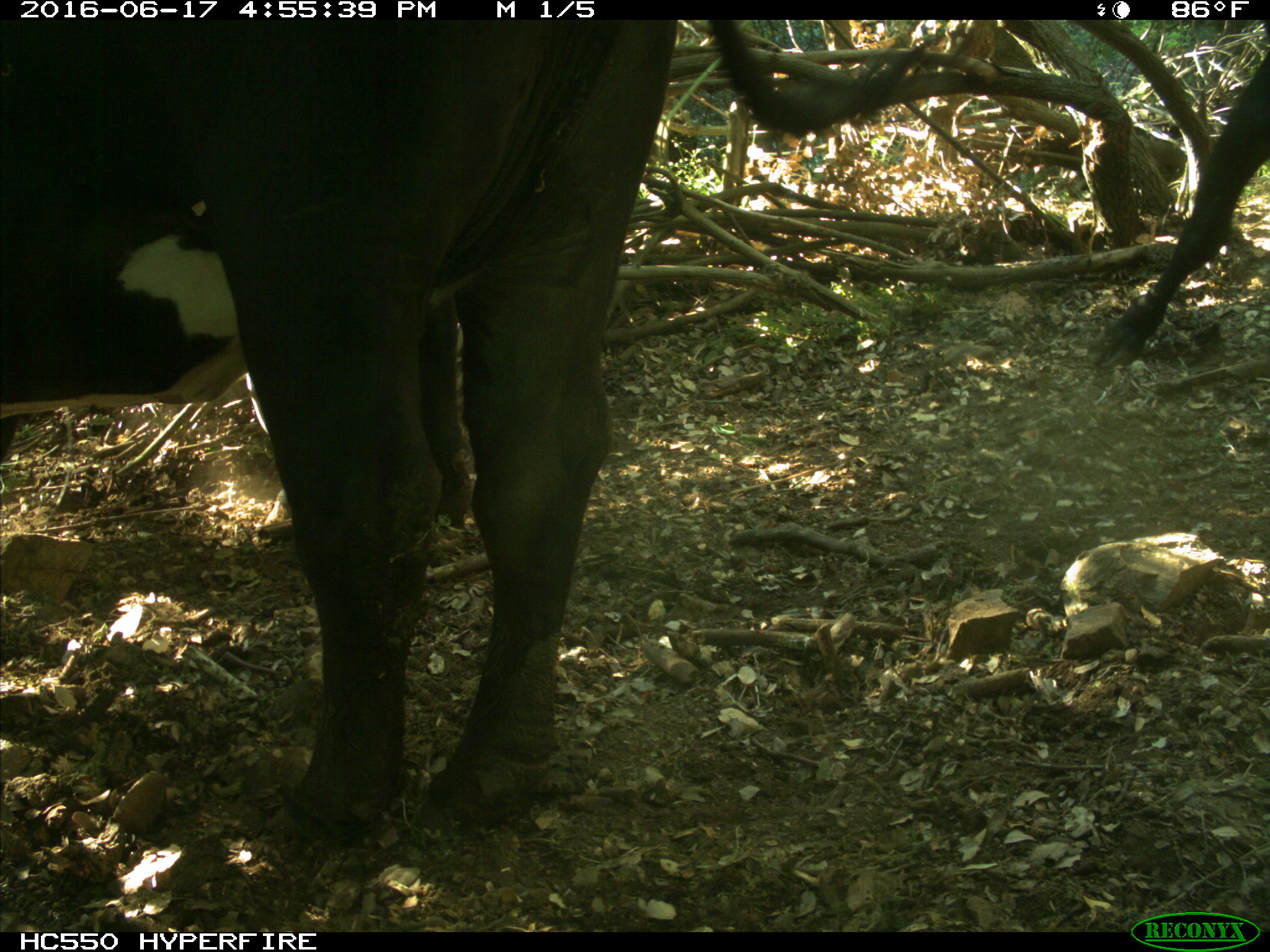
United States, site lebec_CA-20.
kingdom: Animalia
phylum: Chordata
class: Mammalia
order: Artiodactyla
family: Bovidae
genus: Bos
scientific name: Bos taurus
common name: domestic cow